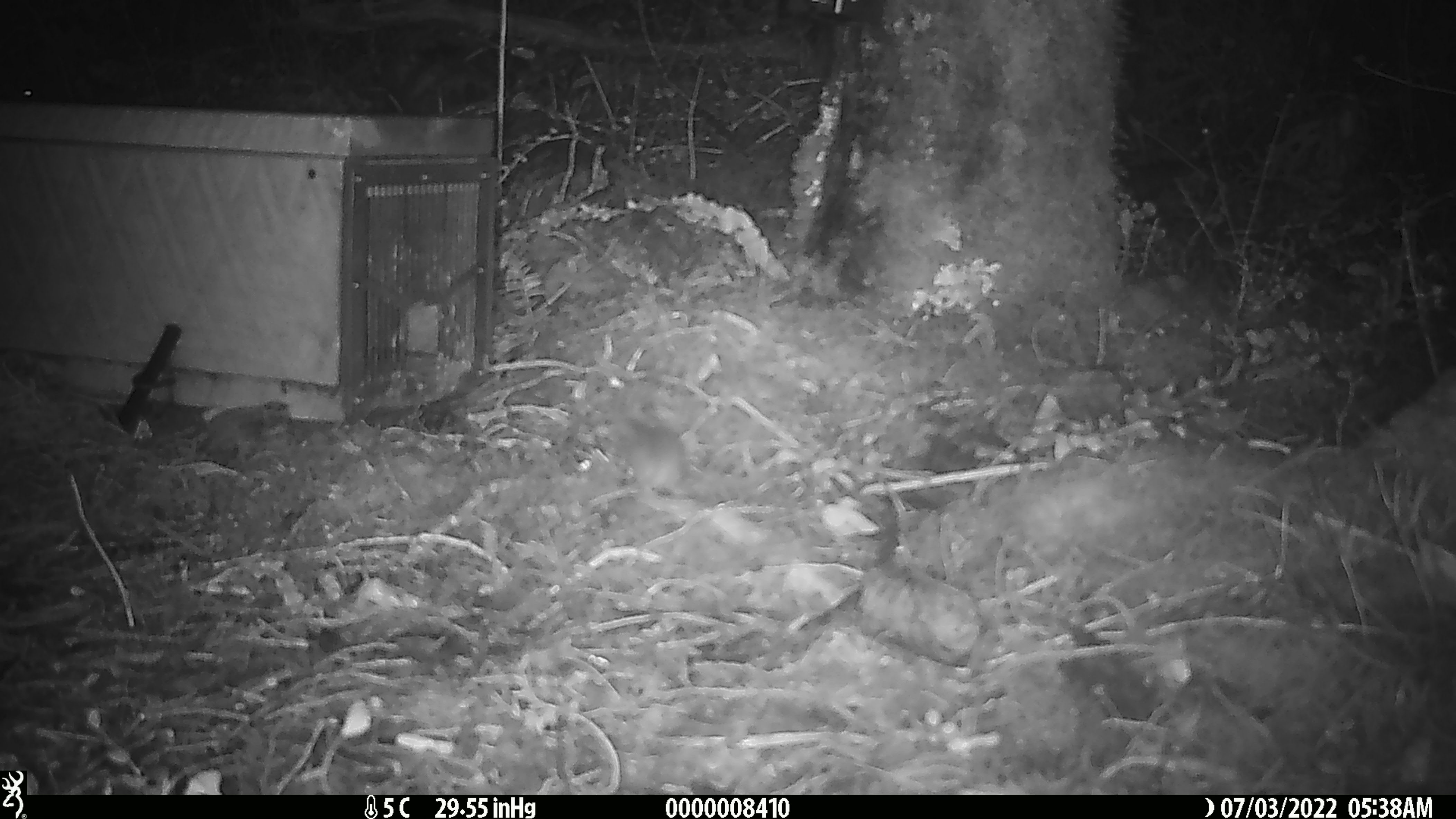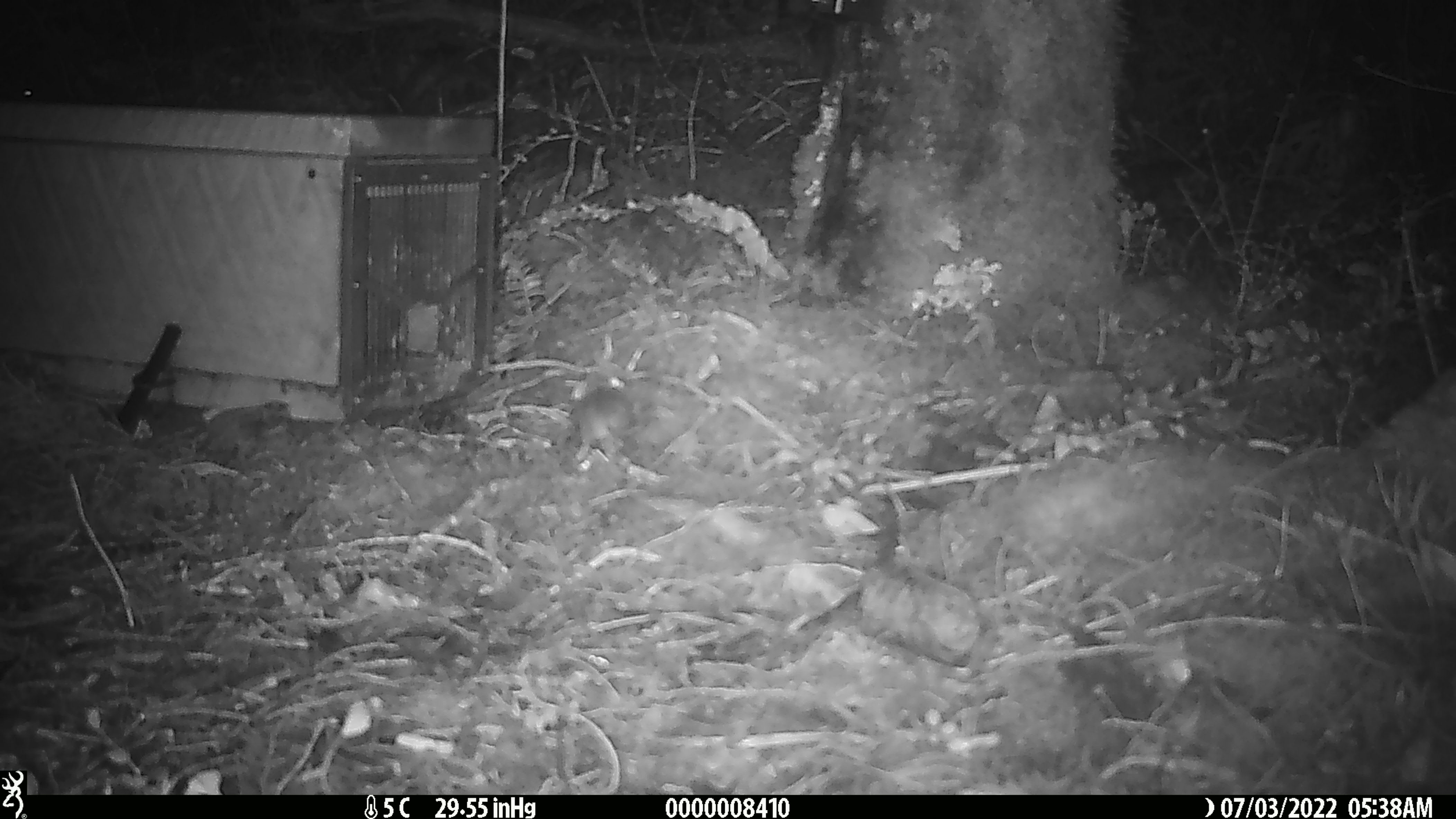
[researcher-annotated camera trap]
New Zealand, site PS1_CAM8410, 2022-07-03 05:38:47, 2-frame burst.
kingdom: Animalia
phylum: Chordata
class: Mammalia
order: Rodentia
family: Muridae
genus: Mus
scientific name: Mus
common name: mouse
Mouse (Mus).